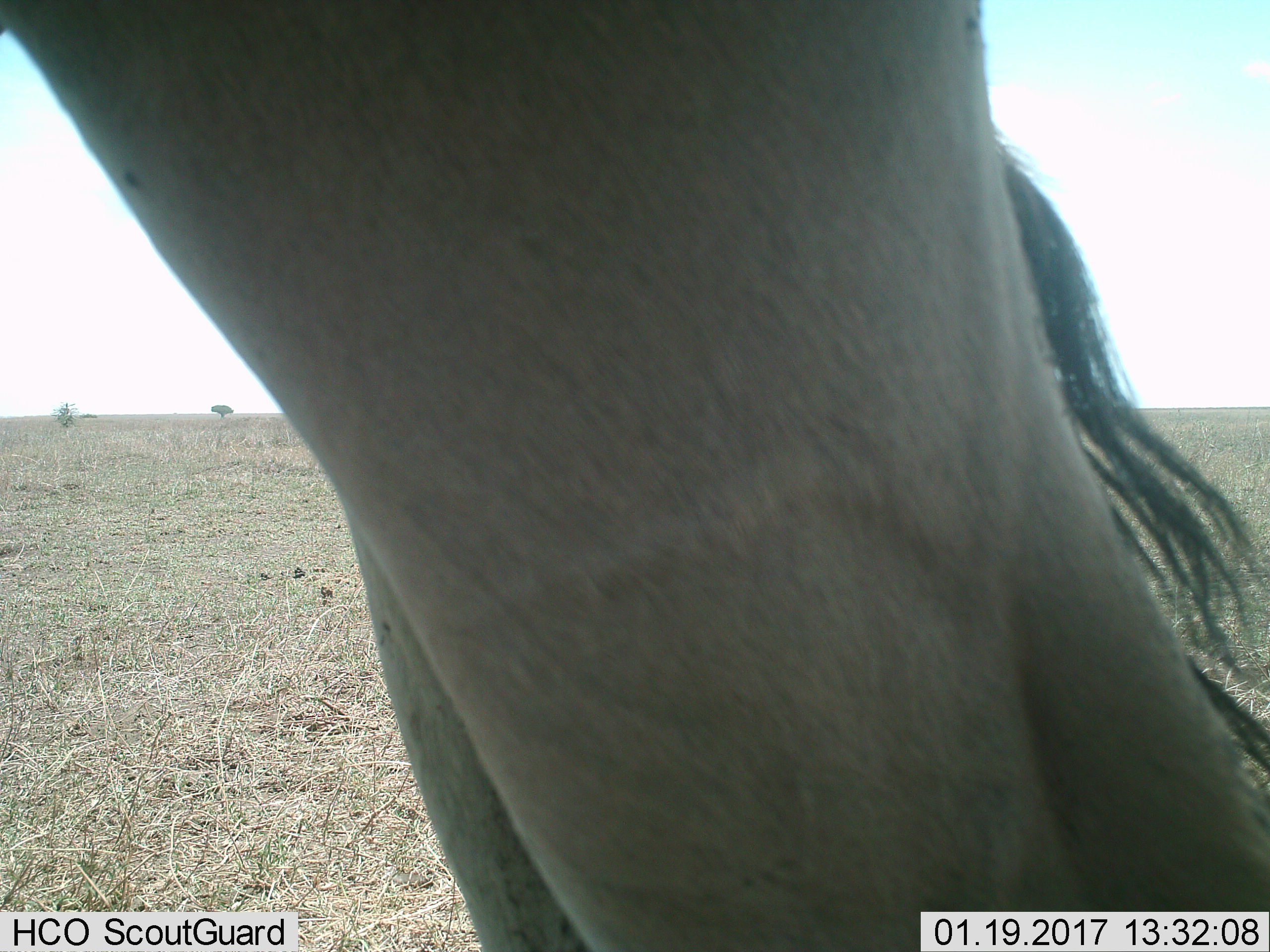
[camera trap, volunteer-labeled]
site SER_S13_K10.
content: unidentified animal